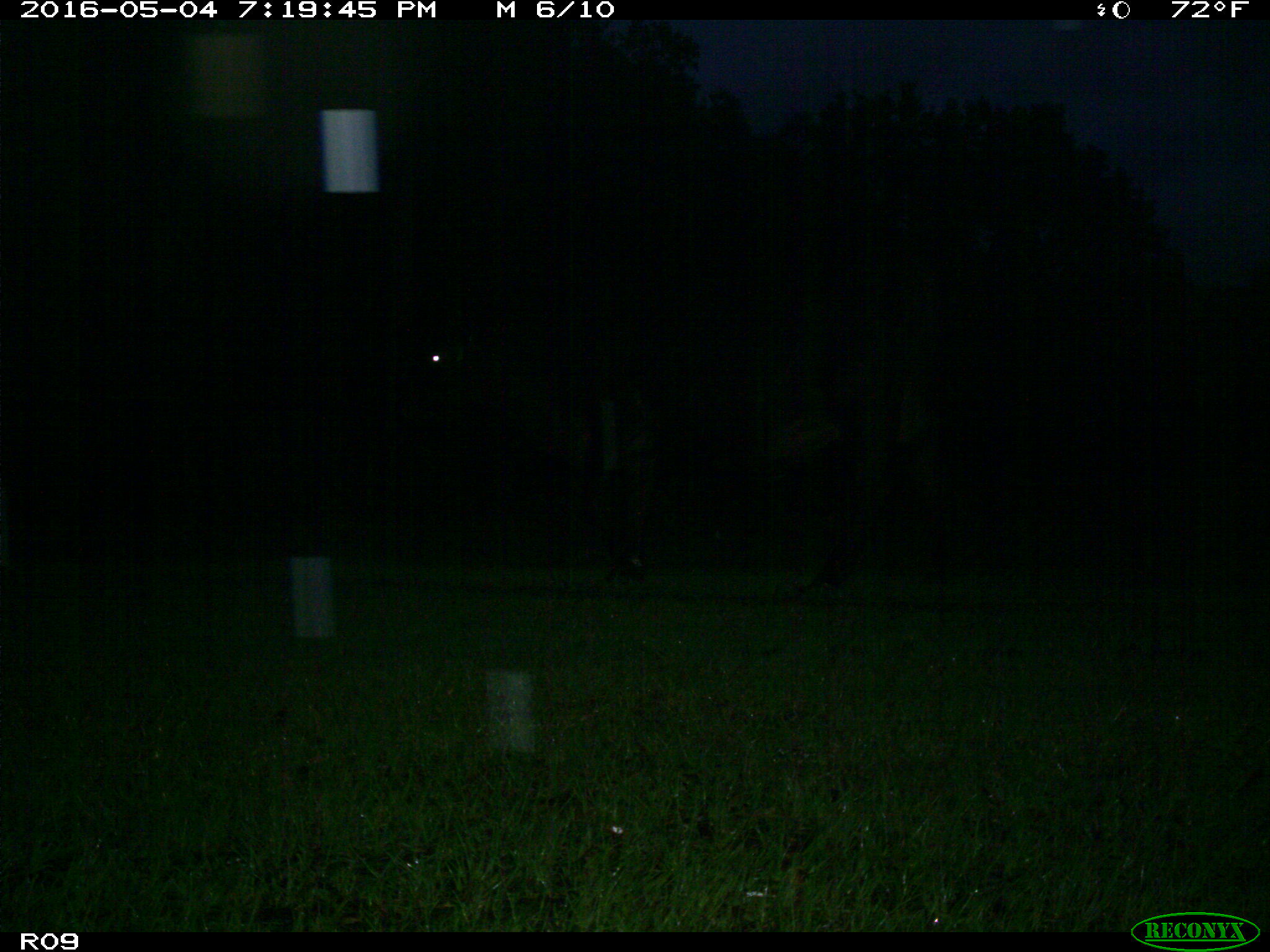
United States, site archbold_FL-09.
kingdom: Animalia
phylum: Chordata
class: Mammalia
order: Artiodactyla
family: Bovidae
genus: Bos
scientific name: Bos taurus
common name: domestic cow